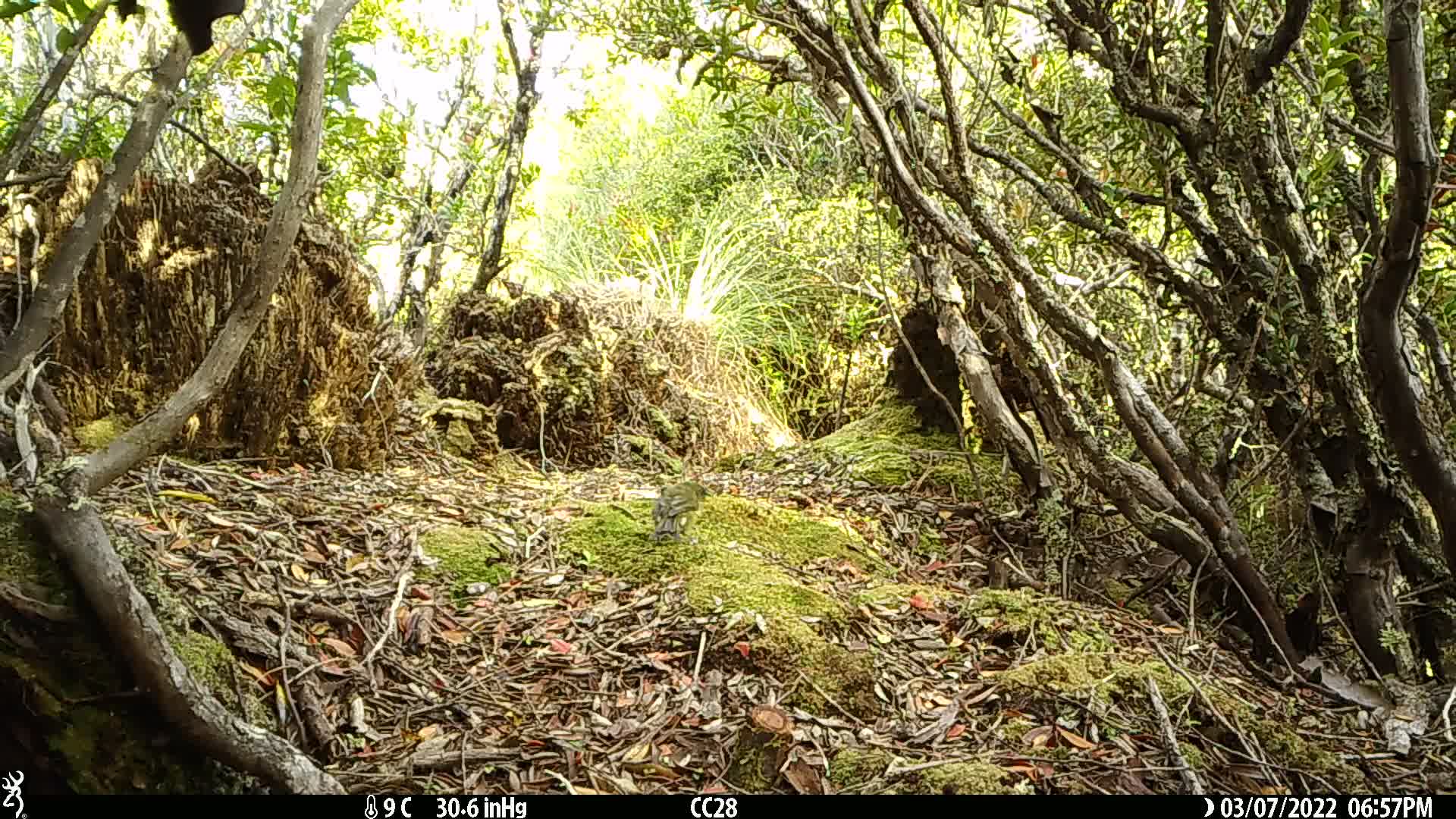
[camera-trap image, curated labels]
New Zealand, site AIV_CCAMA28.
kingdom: Animalia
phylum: Chordata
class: Aves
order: Passeriformes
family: Meliphagidae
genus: Anthornis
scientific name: Anthornis melanura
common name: new zealand bellbird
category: bellbird